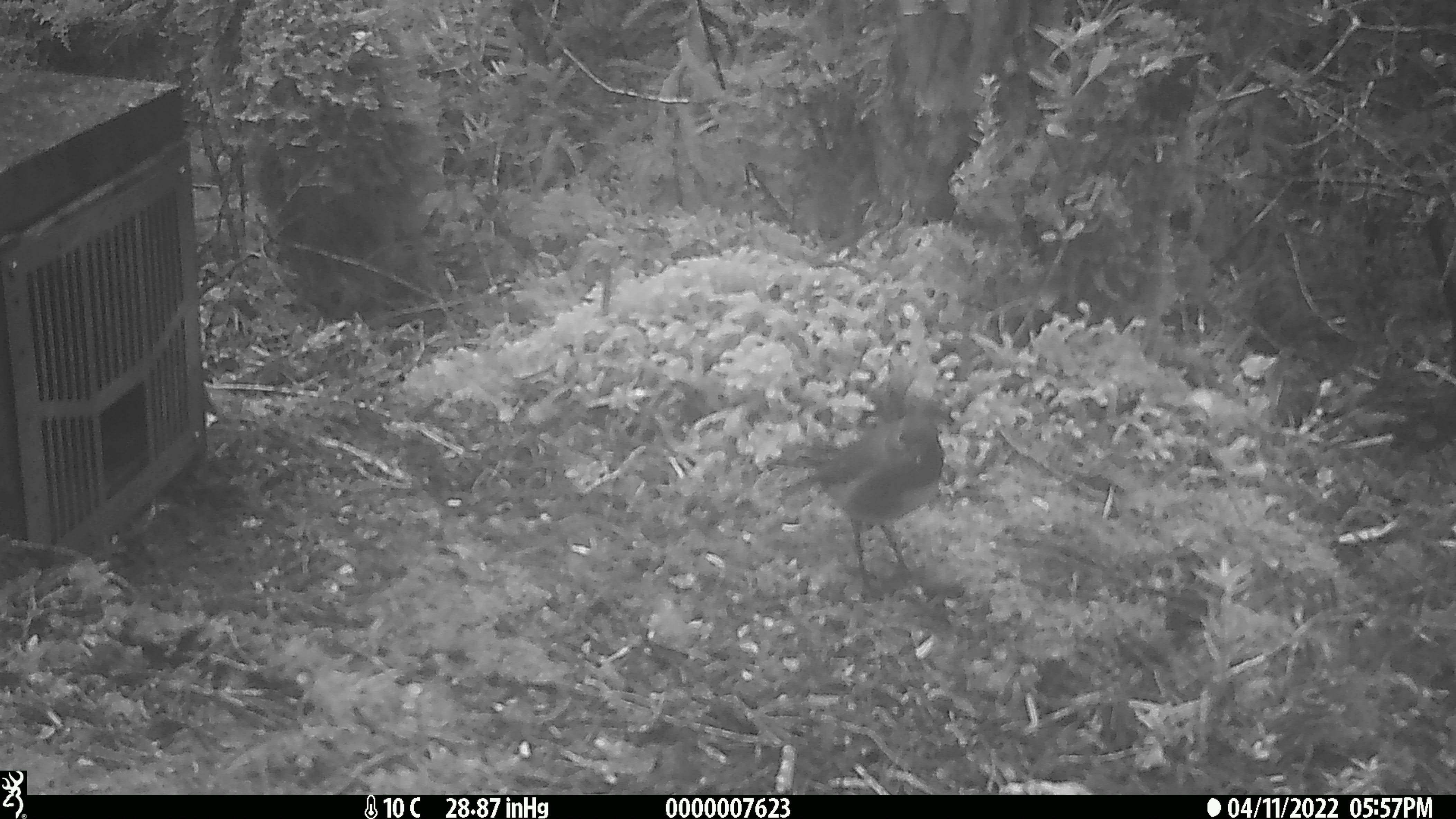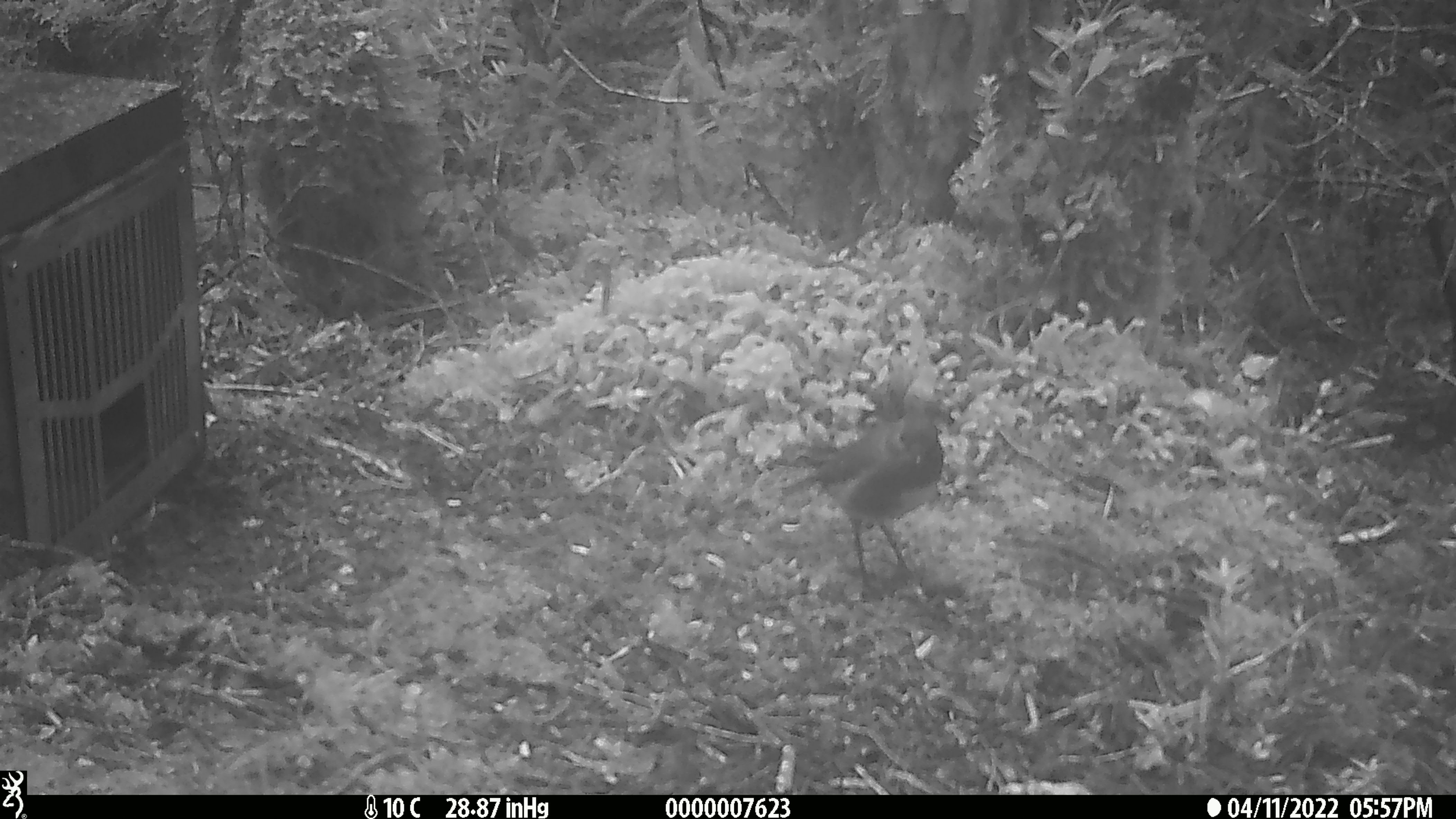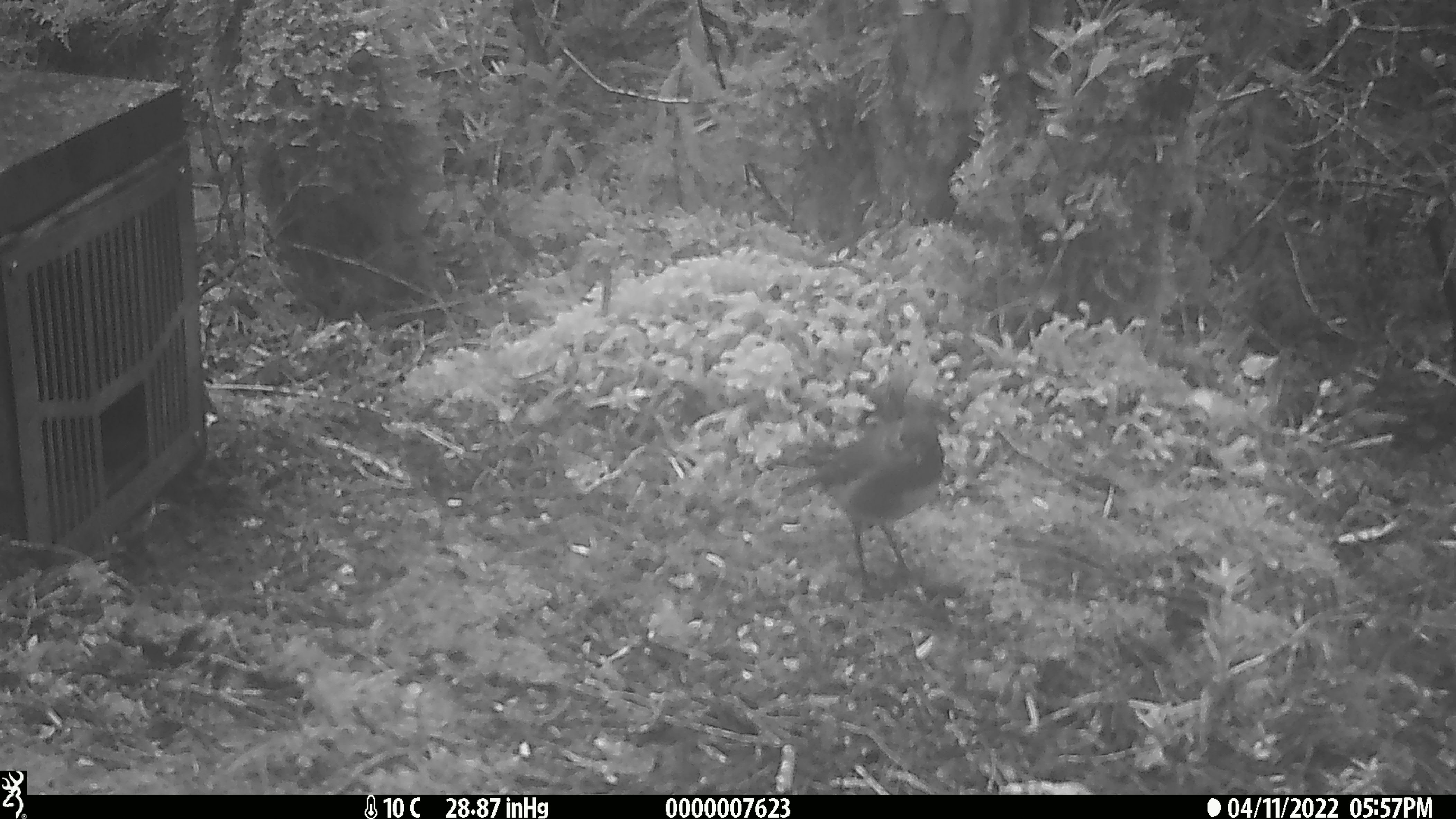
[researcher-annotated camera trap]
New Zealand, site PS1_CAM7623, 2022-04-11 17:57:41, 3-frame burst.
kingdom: Animalia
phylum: Chordata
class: Aves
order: Passeriformes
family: Petroicidae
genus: Petroica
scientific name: Petroica australis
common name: new zealand robin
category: robin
Robin (new zealand robin) (Petroica australis).